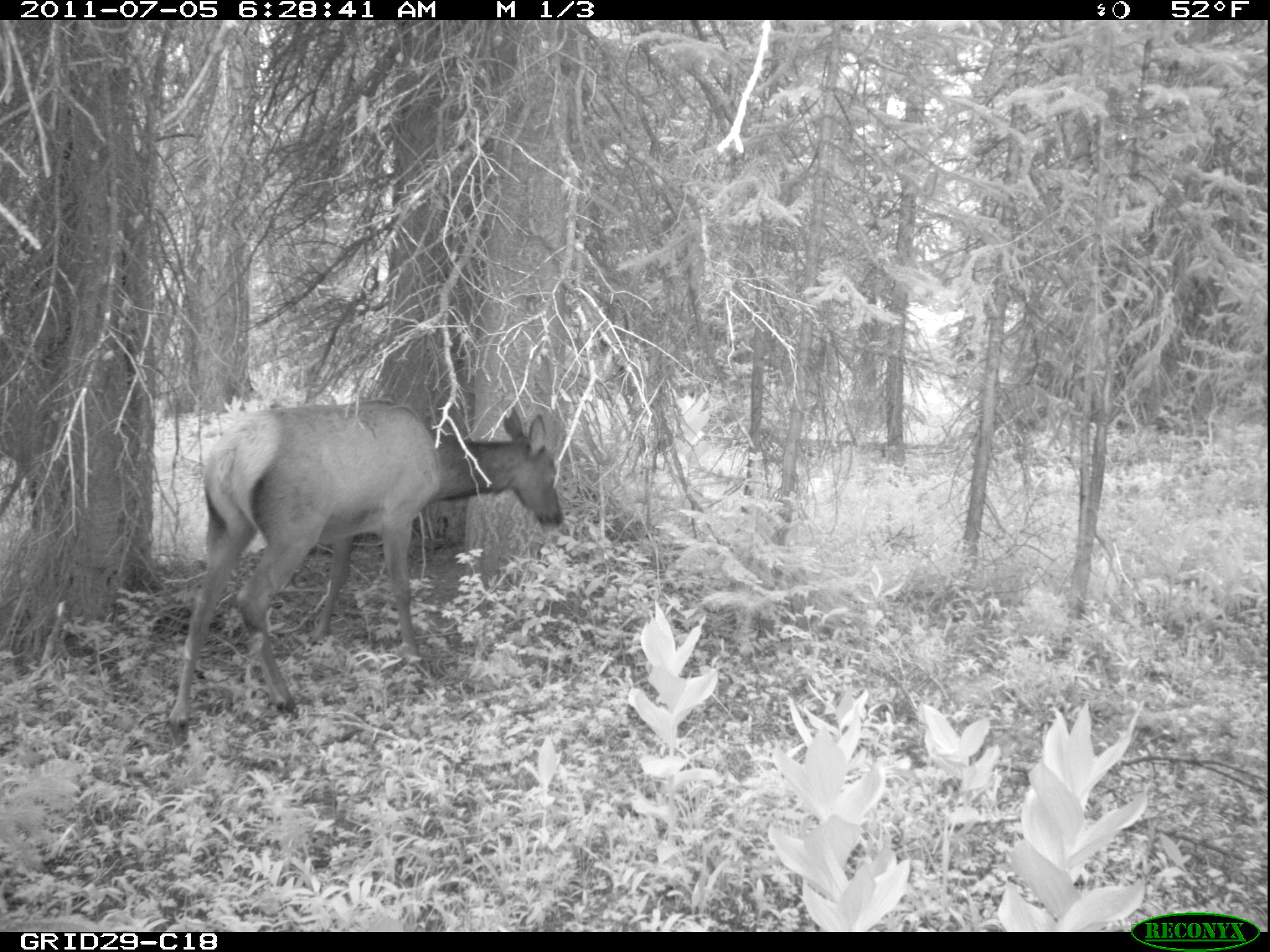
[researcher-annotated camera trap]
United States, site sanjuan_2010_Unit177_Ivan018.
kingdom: Animalia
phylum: Chordata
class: Mammalia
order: Artiodactyla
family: Cervidae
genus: Cervus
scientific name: Cervus elaphus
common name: red deer